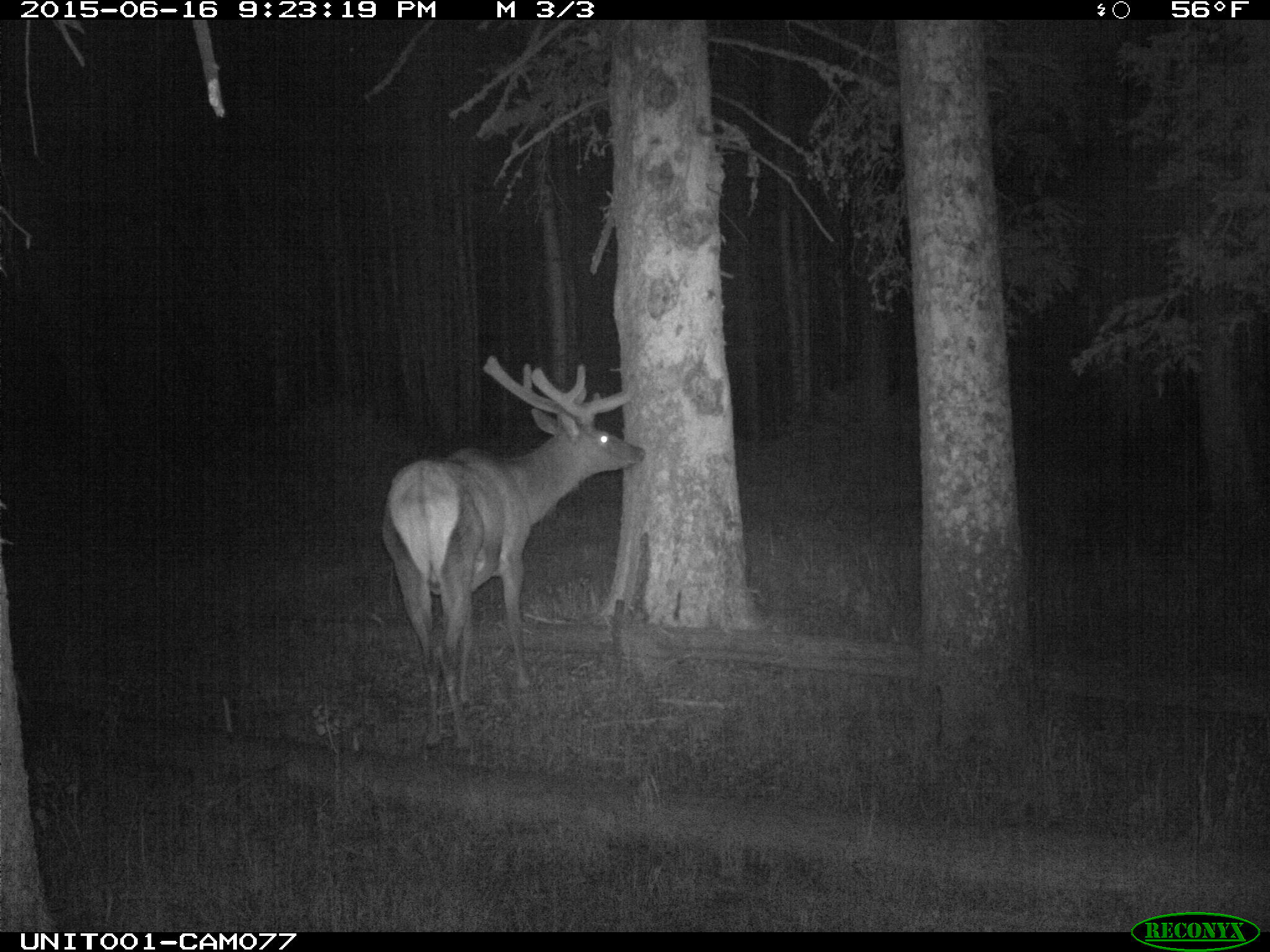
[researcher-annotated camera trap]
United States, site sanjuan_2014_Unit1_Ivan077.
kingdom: Animalia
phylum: Chordata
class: Mammalia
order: Artiodactyla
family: Cervidae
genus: Cervus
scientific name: Cervus elaphus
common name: red deer